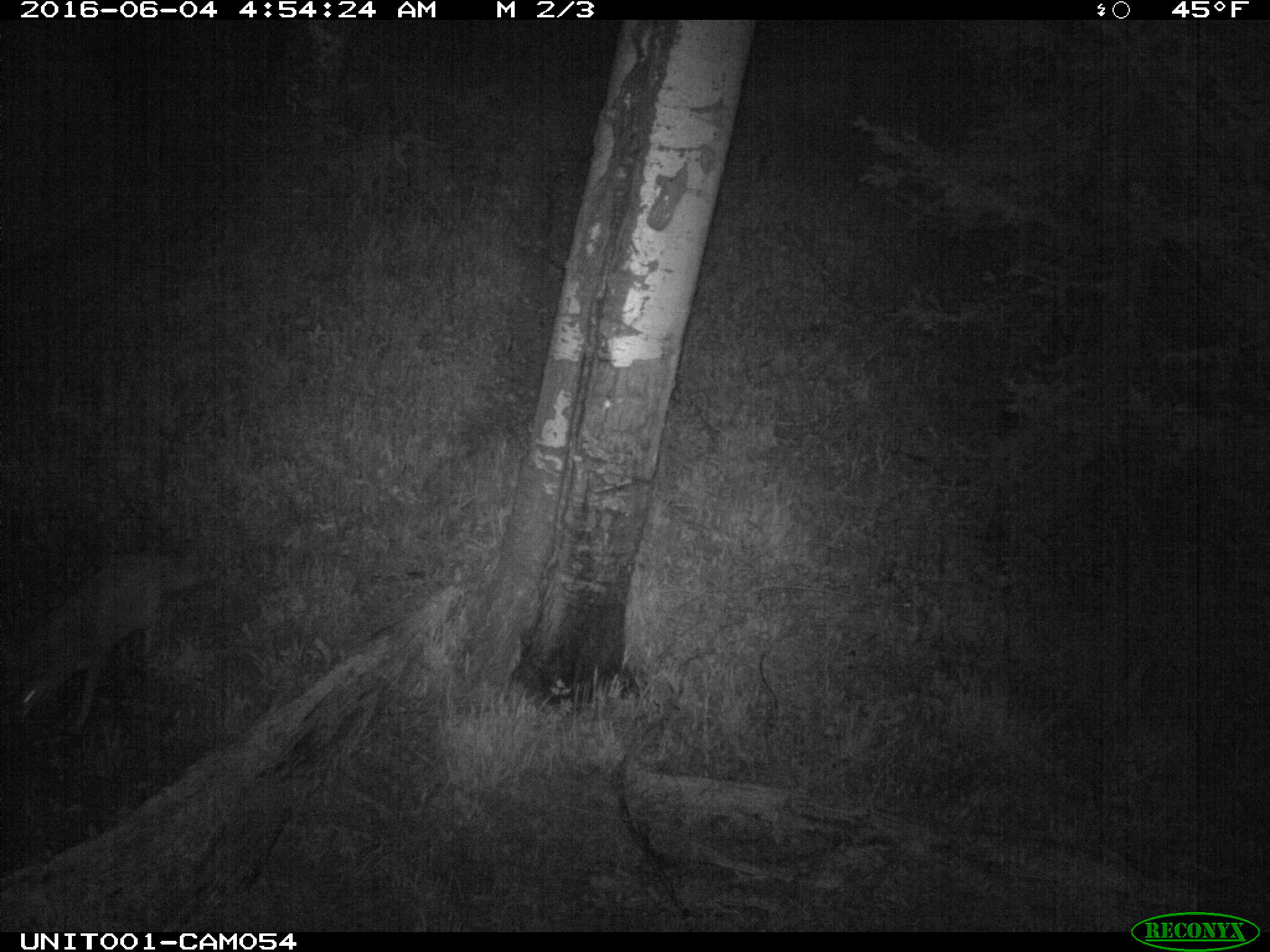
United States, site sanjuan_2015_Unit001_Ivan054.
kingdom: Animalia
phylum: Chordata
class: Mammalia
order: Carnivora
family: Canidae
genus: Canis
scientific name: Canis latrans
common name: coyote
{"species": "Canis latrans (coyote)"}